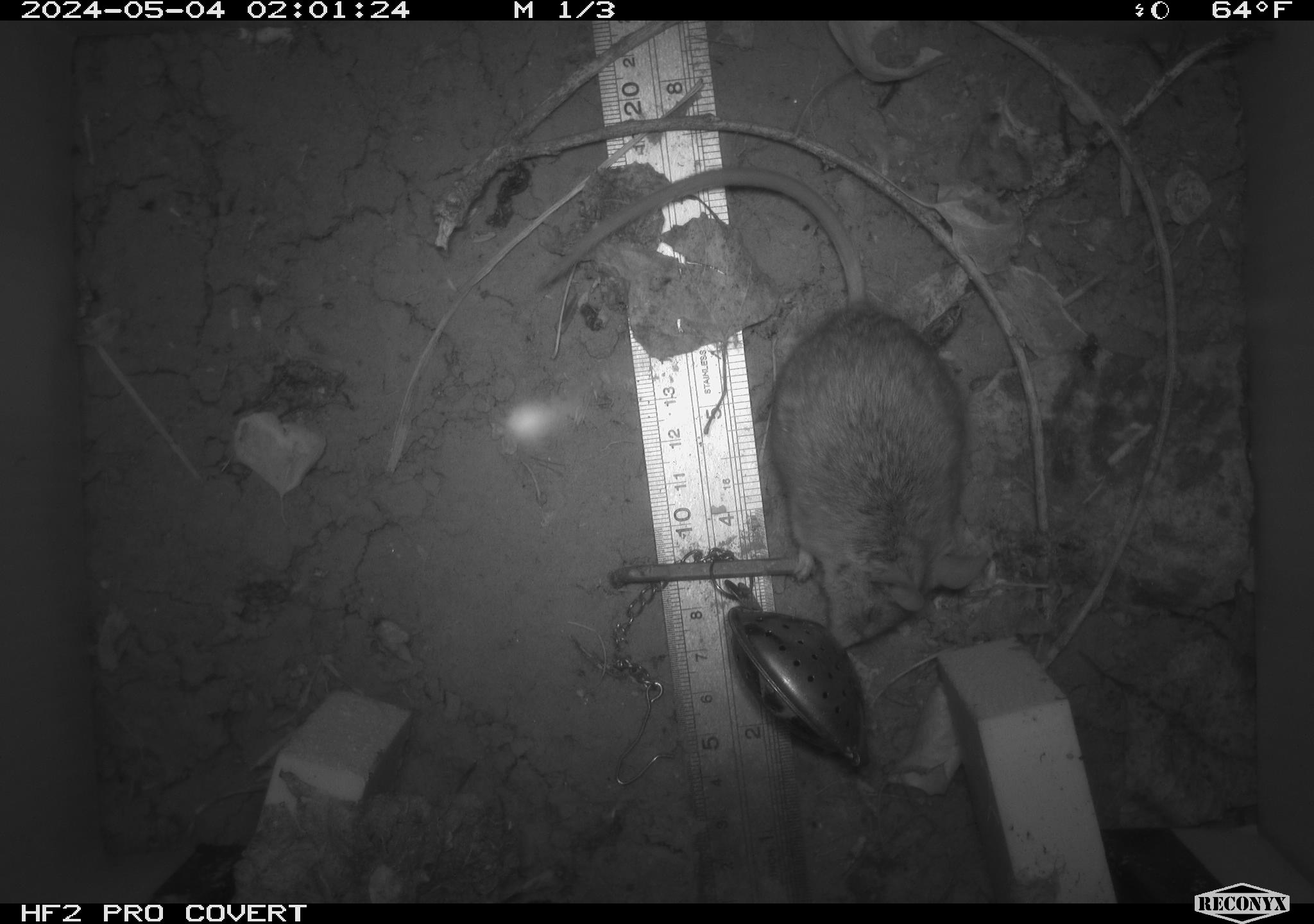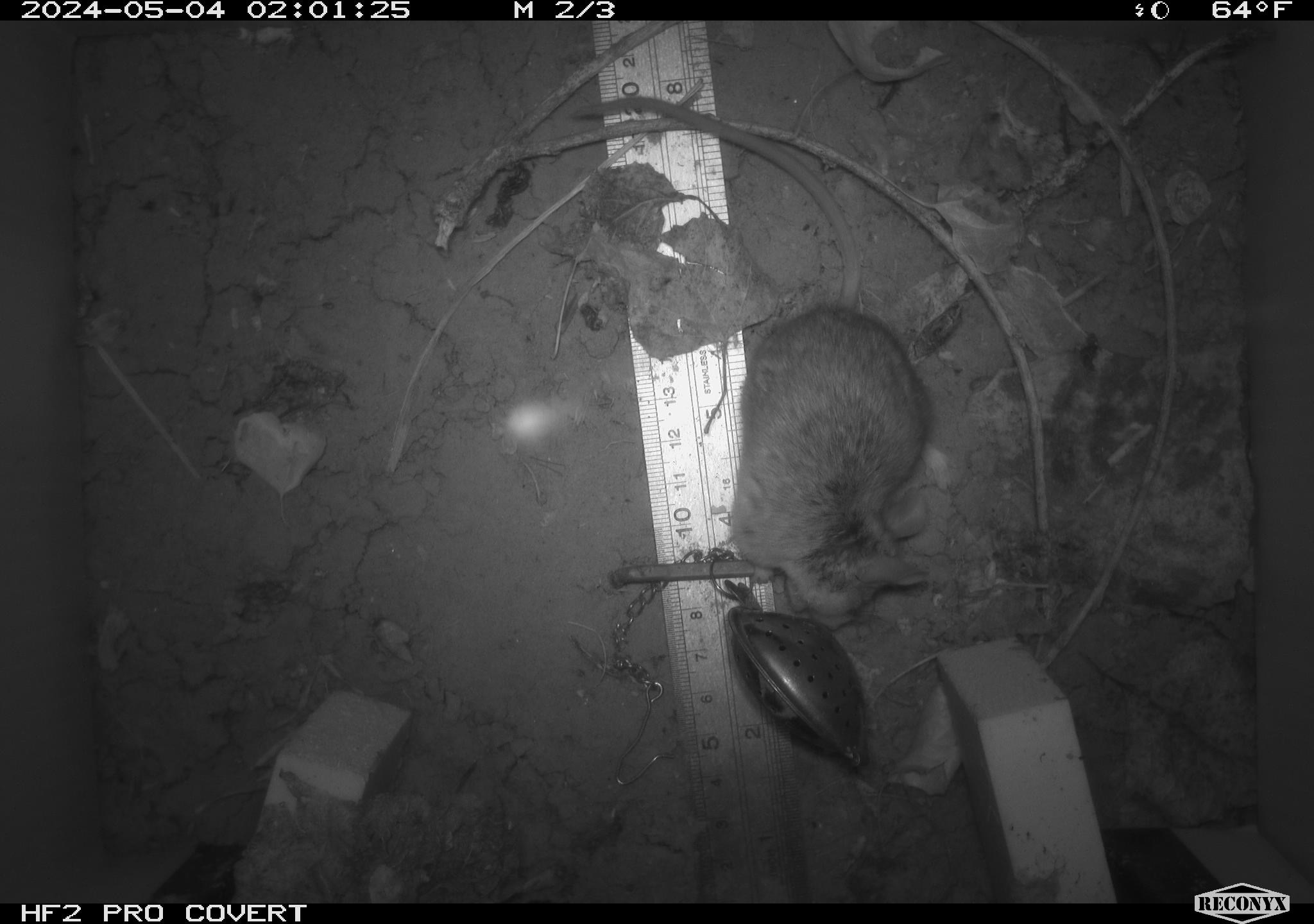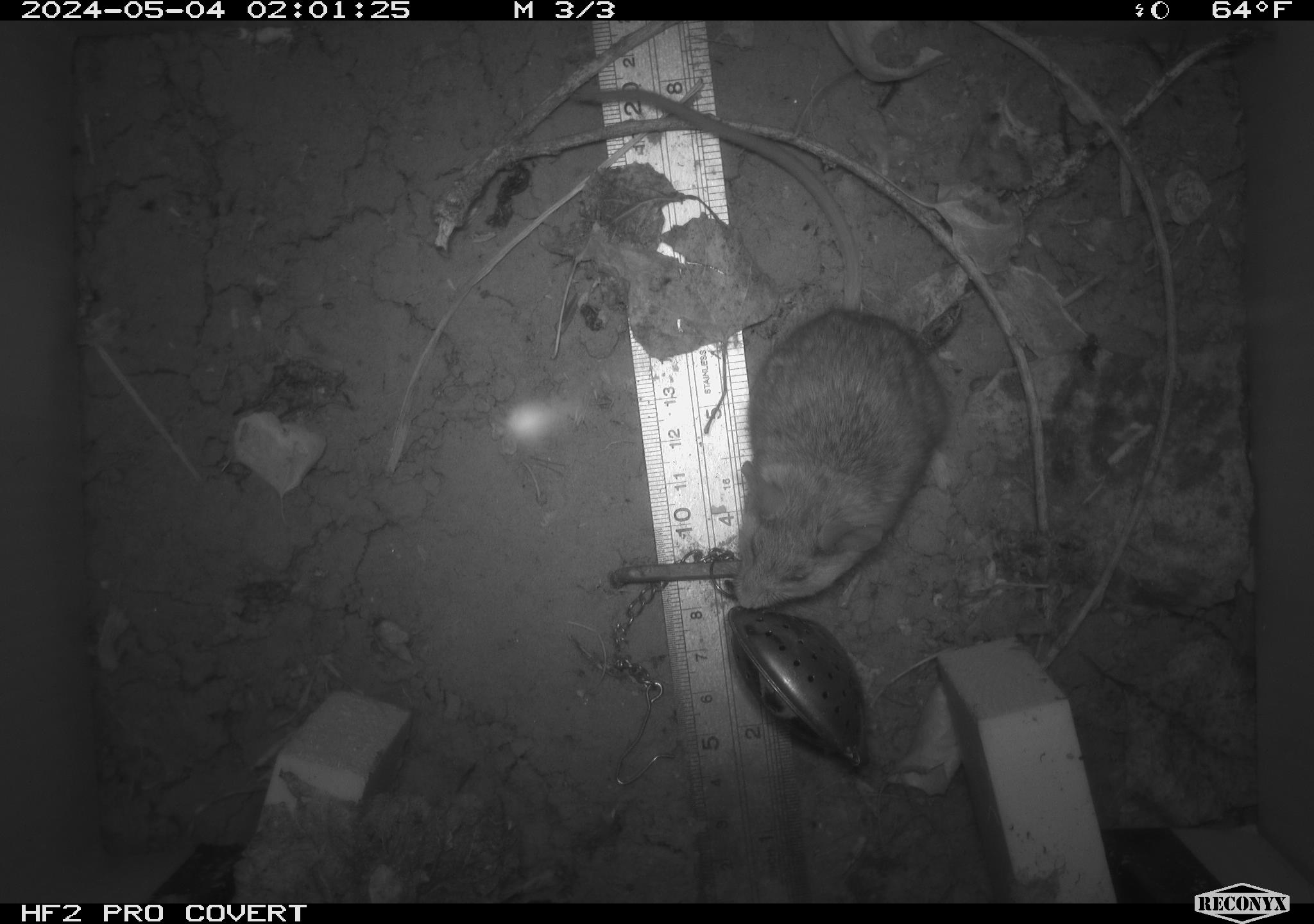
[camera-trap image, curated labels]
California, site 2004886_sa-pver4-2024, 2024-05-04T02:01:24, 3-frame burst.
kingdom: Animalia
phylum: Chordata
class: Mammalia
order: Rodentia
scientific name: Rodentia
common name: mouse species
Mouse species (Rodentia).